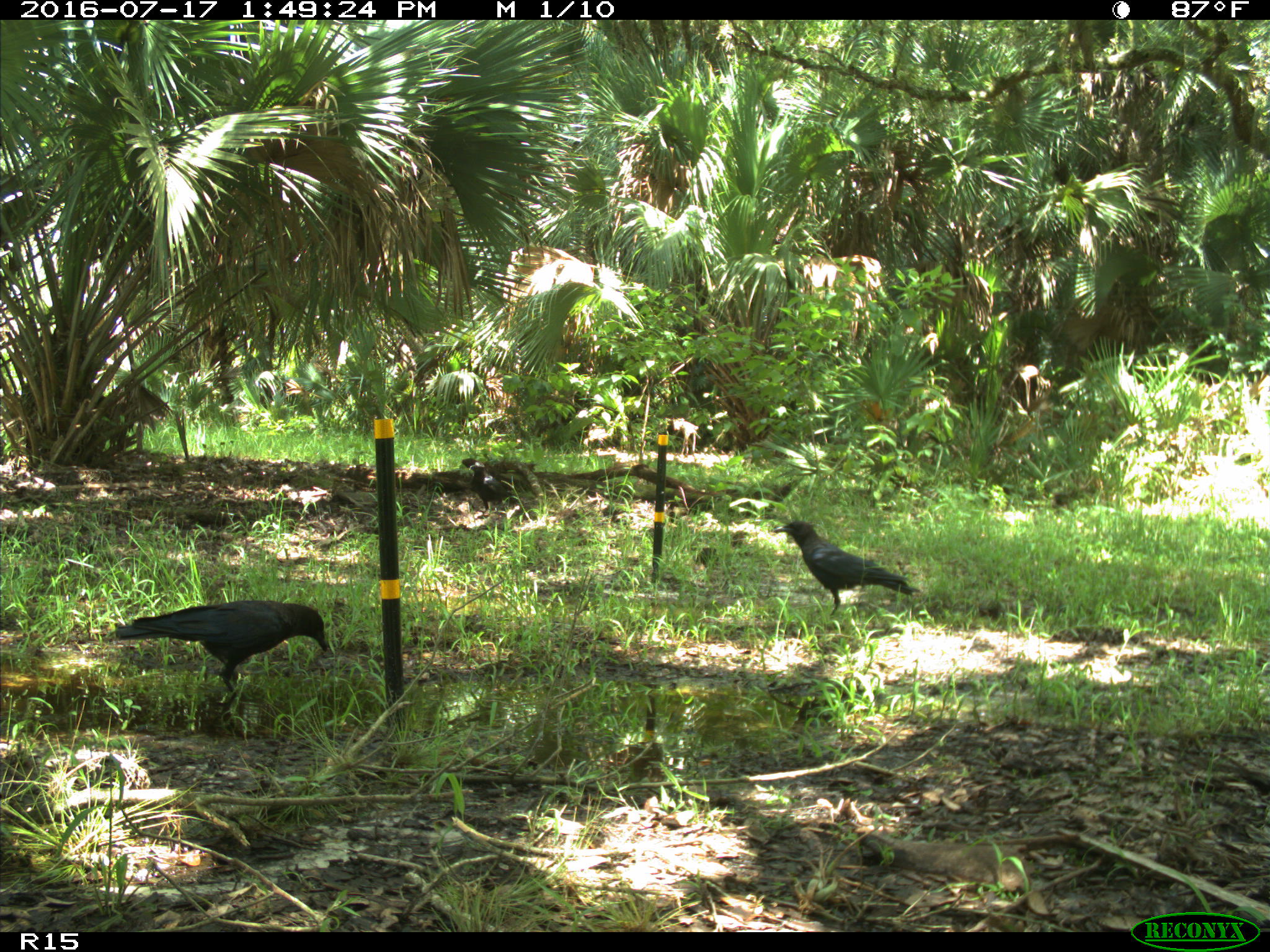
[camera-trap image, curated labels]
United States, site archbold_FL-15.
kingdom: Animalia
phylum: Chordata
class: Aves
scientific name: Aves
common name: birds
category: unidentified bird